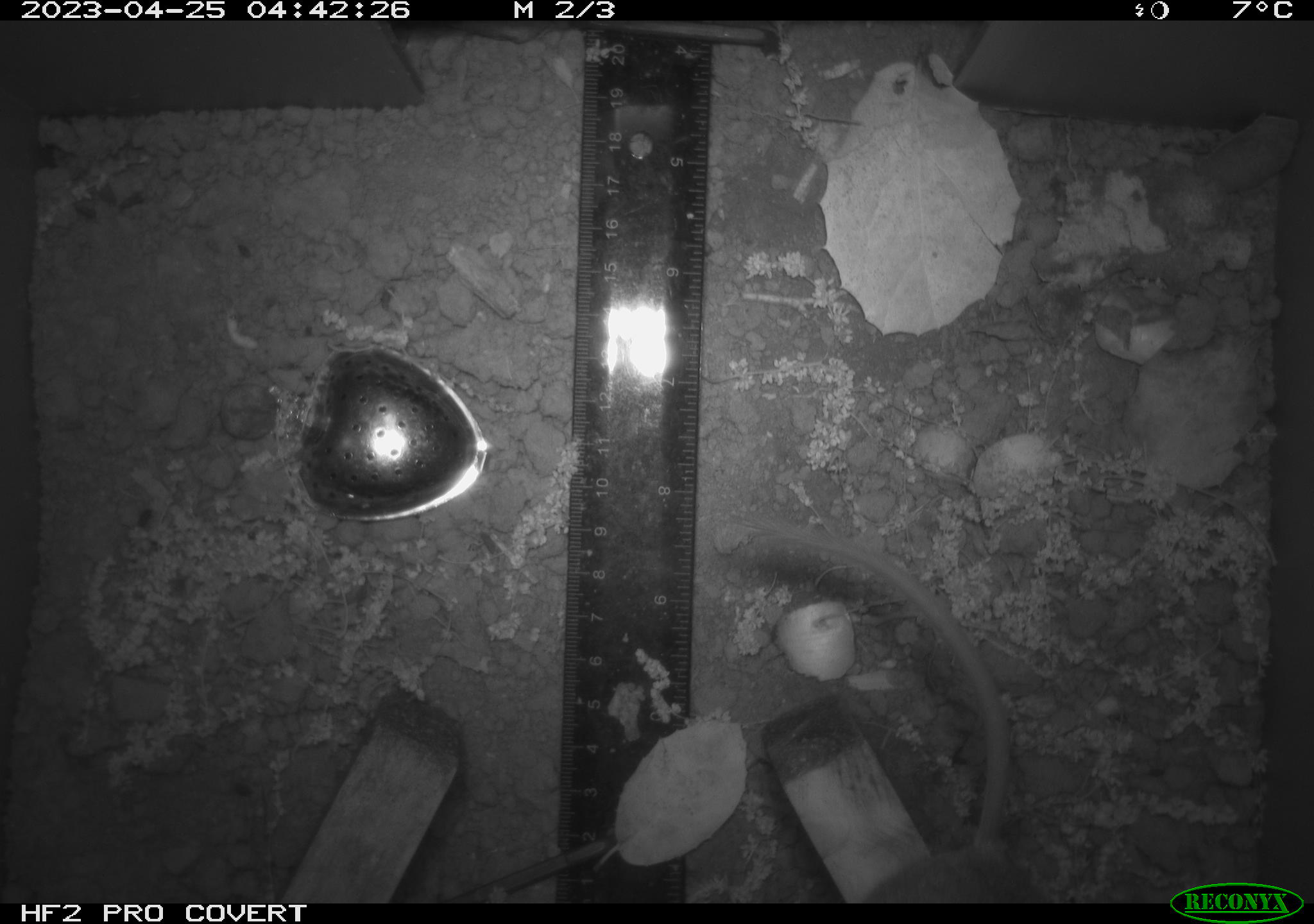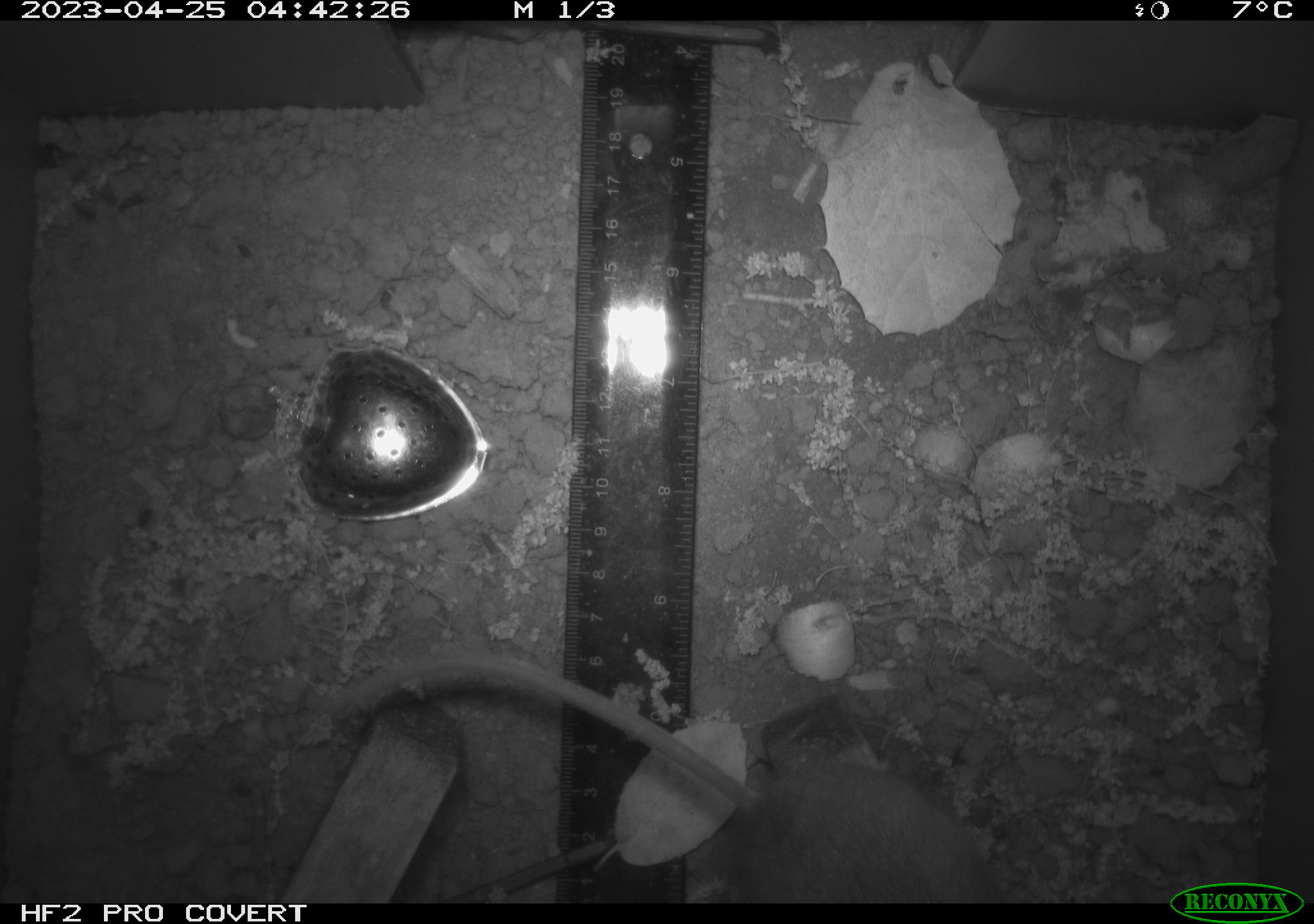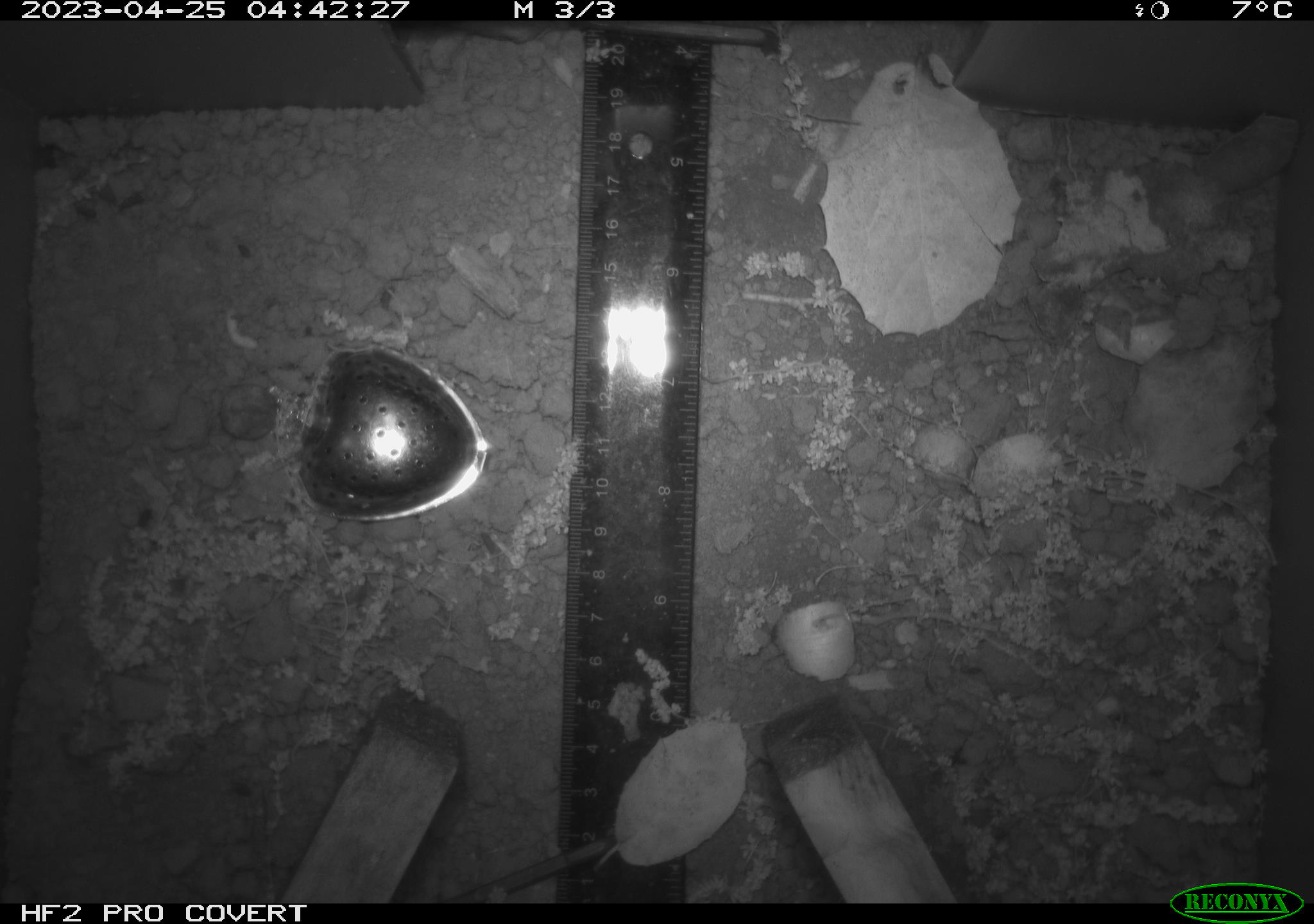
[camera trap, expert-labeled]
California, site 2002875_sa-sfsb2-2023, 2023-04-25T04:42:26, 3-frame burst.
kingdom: Animalia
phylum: Chordata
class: Mammalia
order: Rodentia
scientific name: Rodentia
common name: mouse species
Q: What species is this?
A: Mouse species (Rodentia).